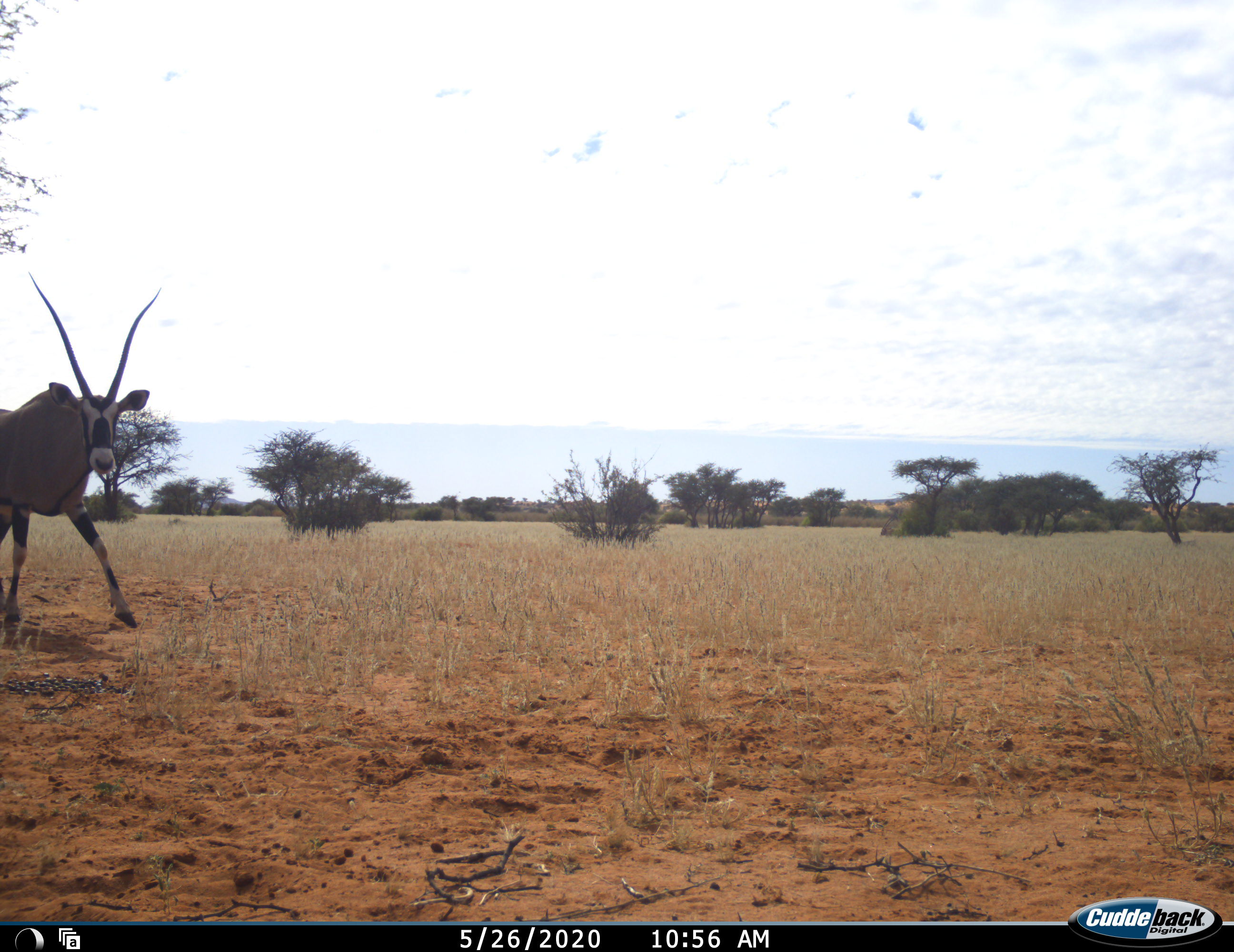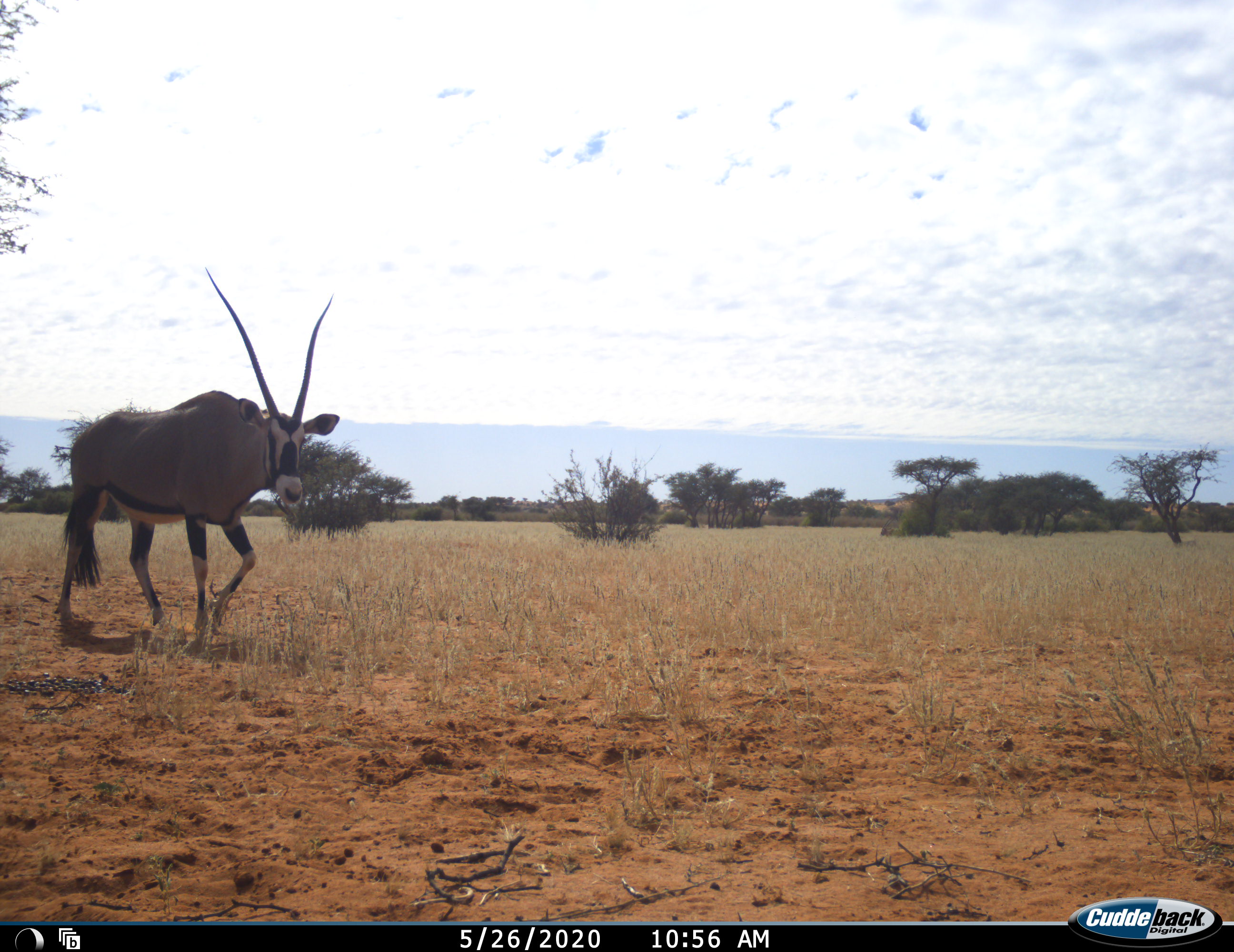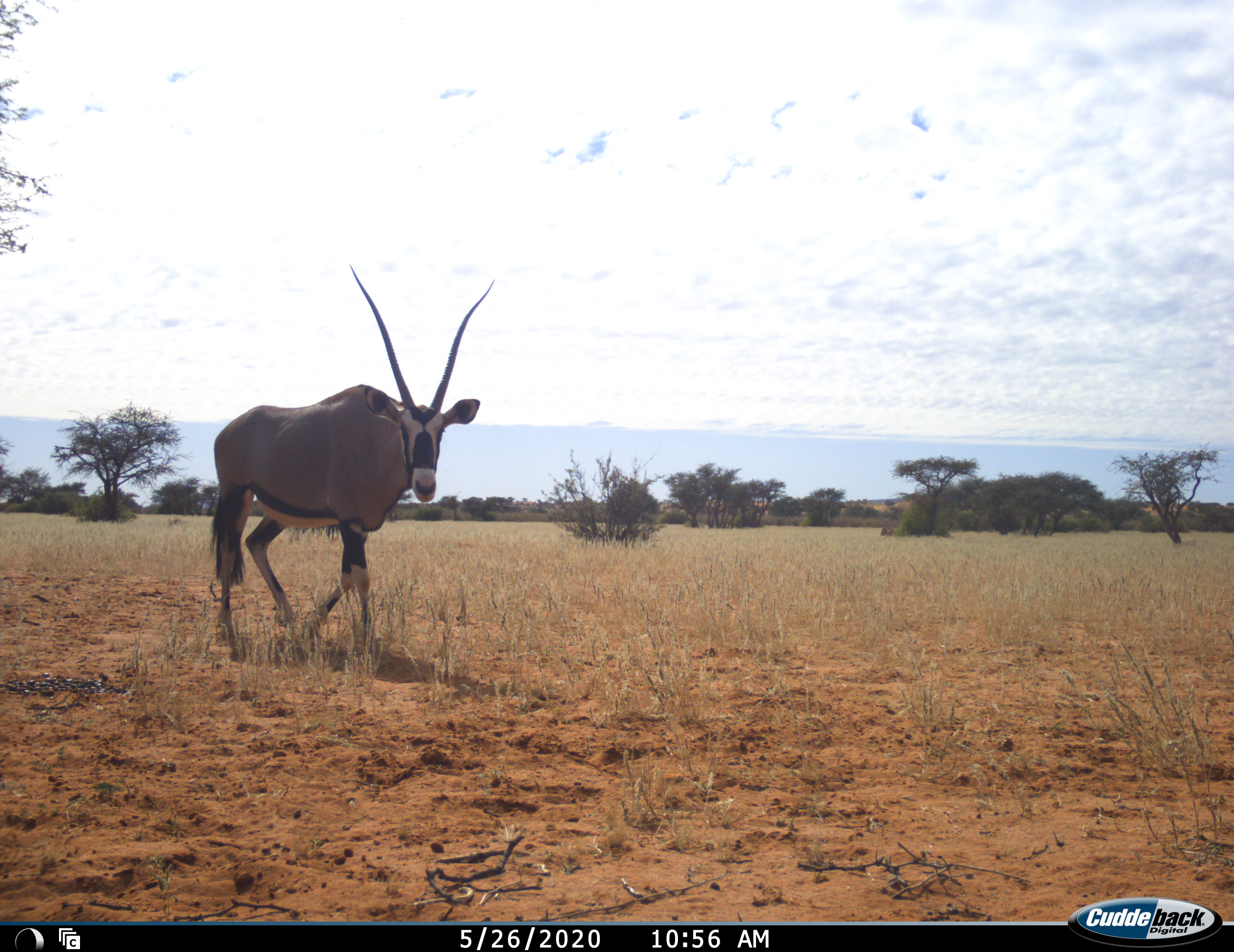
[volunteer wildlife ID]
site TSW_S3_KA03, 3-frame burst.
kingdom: Animalia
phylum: Chordata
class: Mammalia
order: Artiodactyla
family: Bovidae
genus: Oryx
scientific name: Oryx gazella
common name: gemsbok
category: oryx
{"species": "oryx (gemsbok) (Oryx gazella)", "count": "1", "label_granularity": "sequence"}